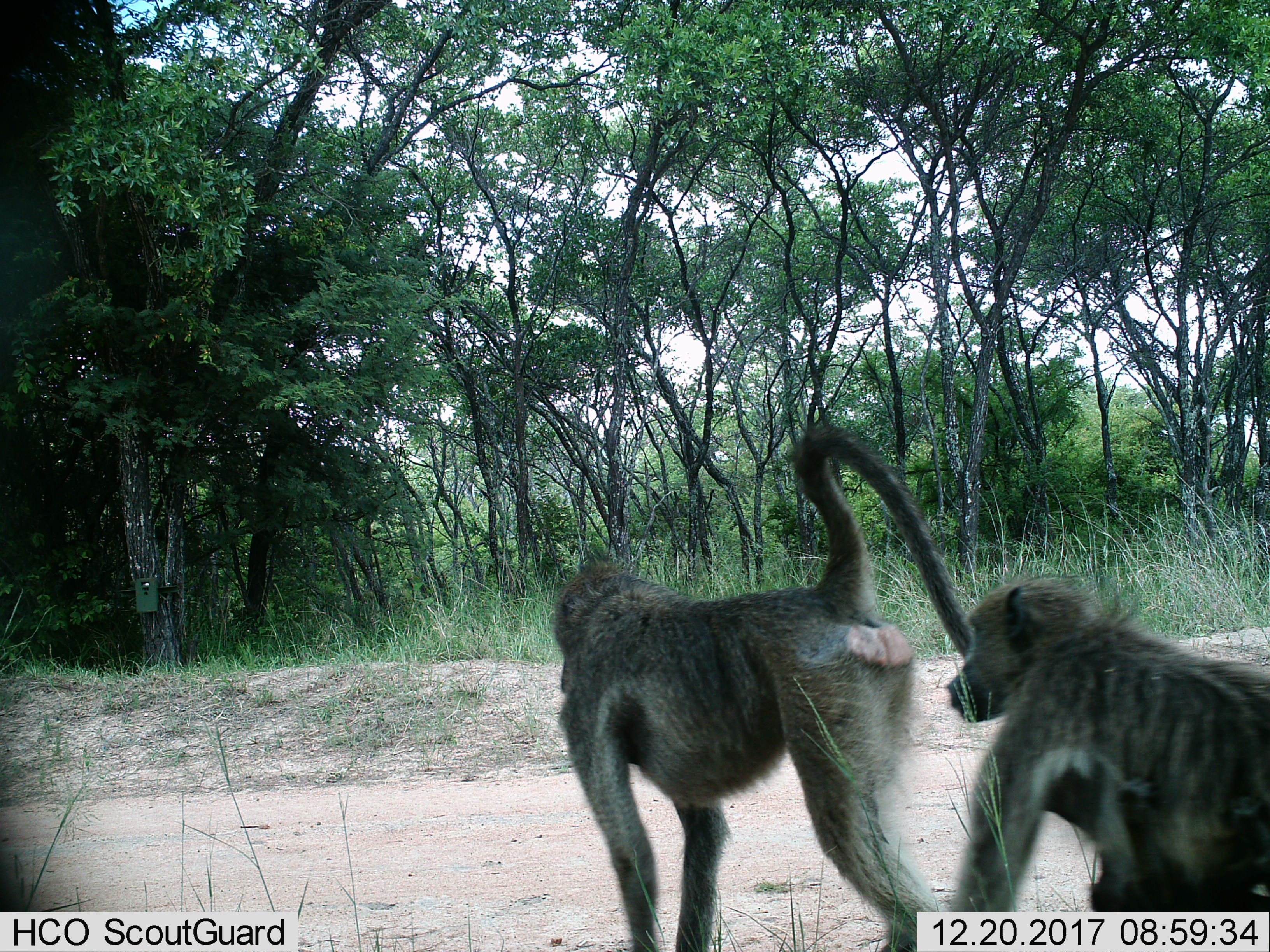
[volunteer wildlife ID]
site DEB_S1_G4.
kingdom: Animalia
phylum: Chordata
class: Mammalia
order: Primates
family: Cercopithecidae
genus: Papio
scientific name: Papio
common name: baboon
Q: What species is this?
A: Baboon (Papio).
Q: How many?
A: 2.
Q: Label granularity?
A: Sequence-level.